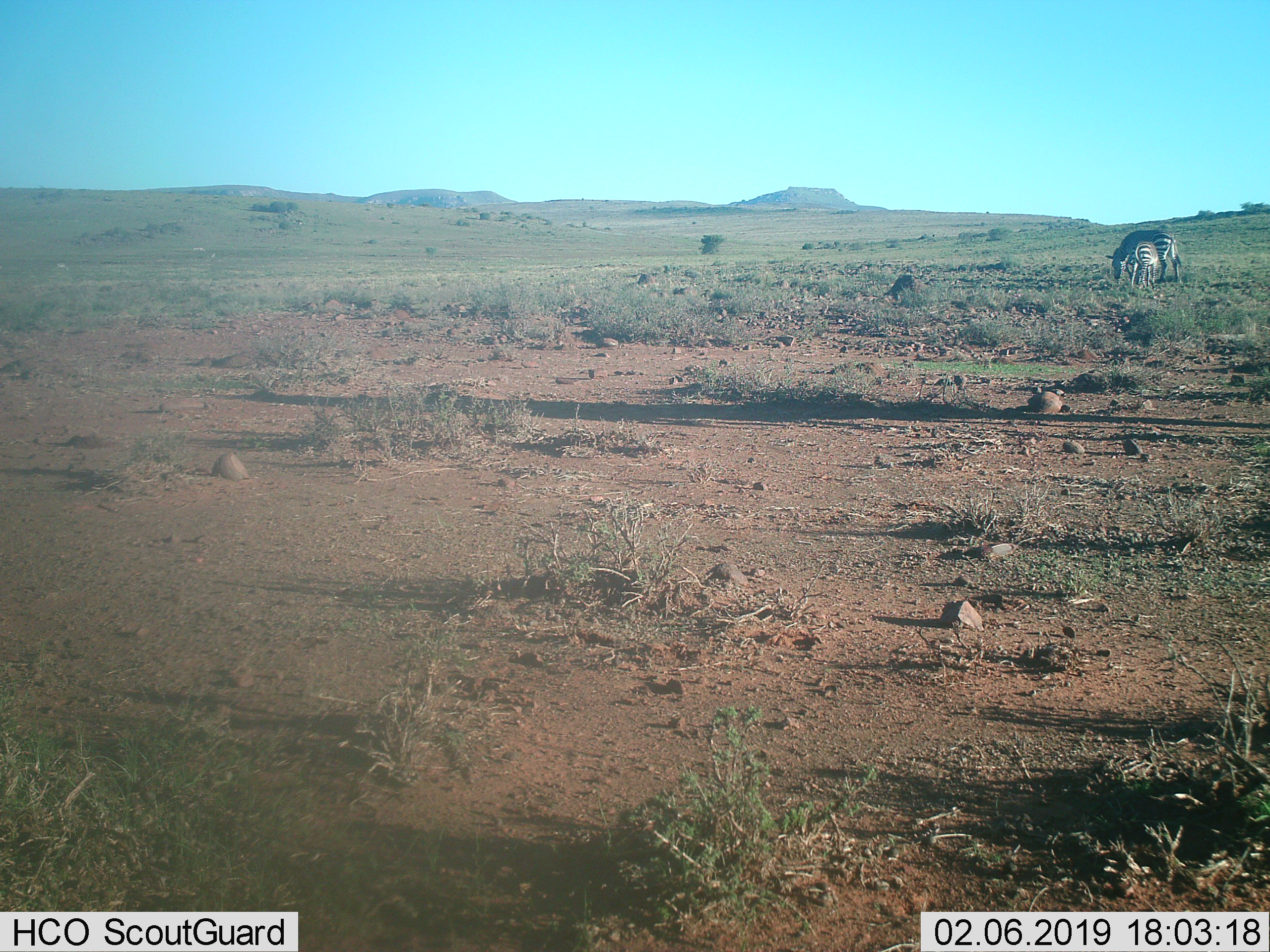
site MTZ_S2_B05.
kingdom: Animalia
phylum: Chordata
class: Mammalia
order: Perissodactyla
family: Equidae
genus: Equus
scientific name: Equus zebra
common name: mountain zebra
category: zebramountain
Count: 2.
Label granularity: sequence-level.